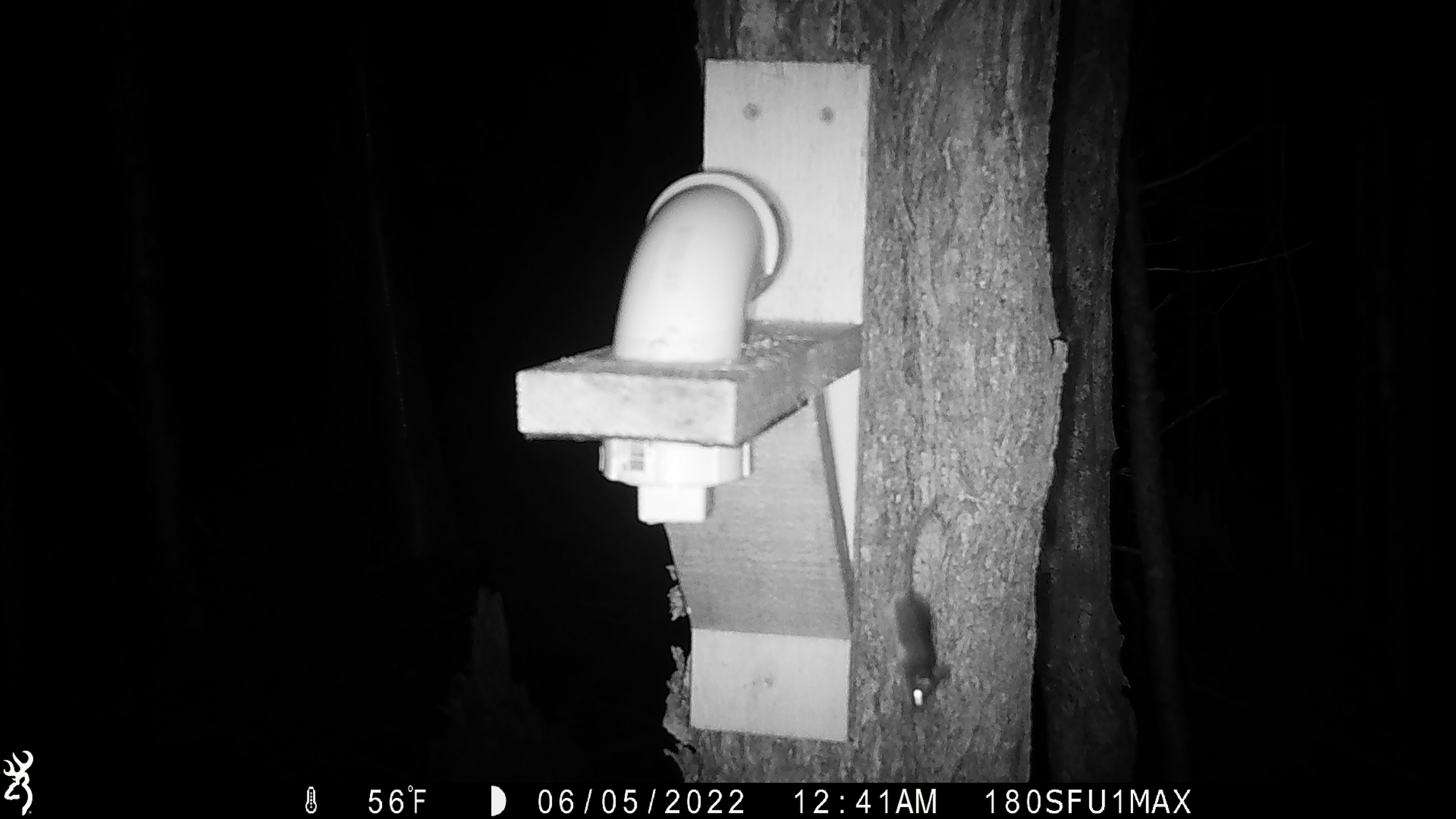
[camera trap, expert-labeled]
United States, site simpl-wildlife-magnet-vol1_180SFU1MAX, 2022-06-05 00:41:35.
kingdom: Animalia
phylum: Chordata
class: Mammalia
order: Rodentia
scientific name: Rodentia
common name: mouse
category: mouse sp.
Mouse sp. (mouse) (Rodentia).